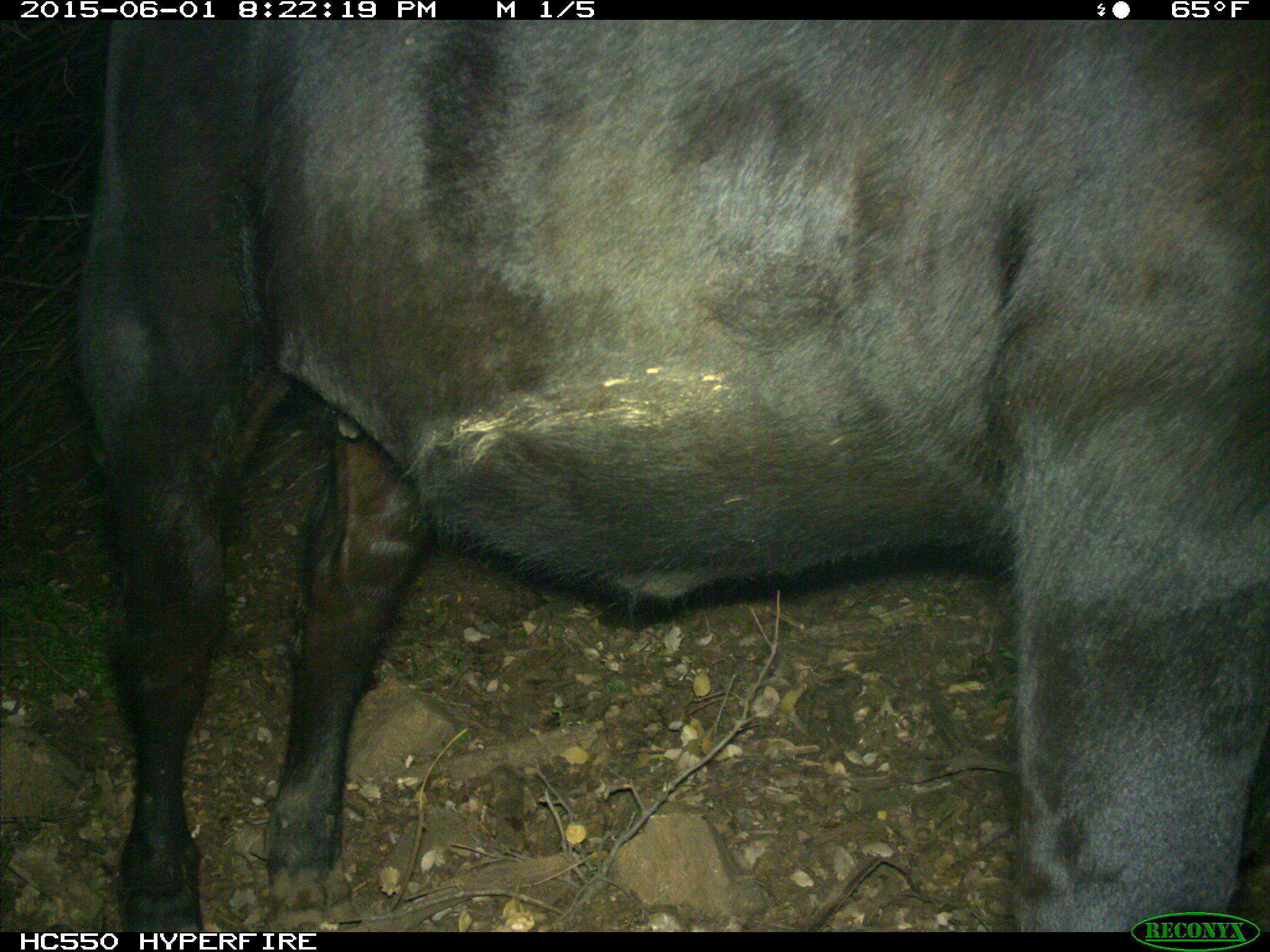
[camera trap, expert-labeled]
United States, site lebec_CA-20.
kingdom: Animalia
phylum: Chordata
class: Mammalia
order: Artiodactyla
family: Bovidae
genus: Bos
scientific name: Bos taurus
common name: domestic cow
Bos taurus (domestic cow).